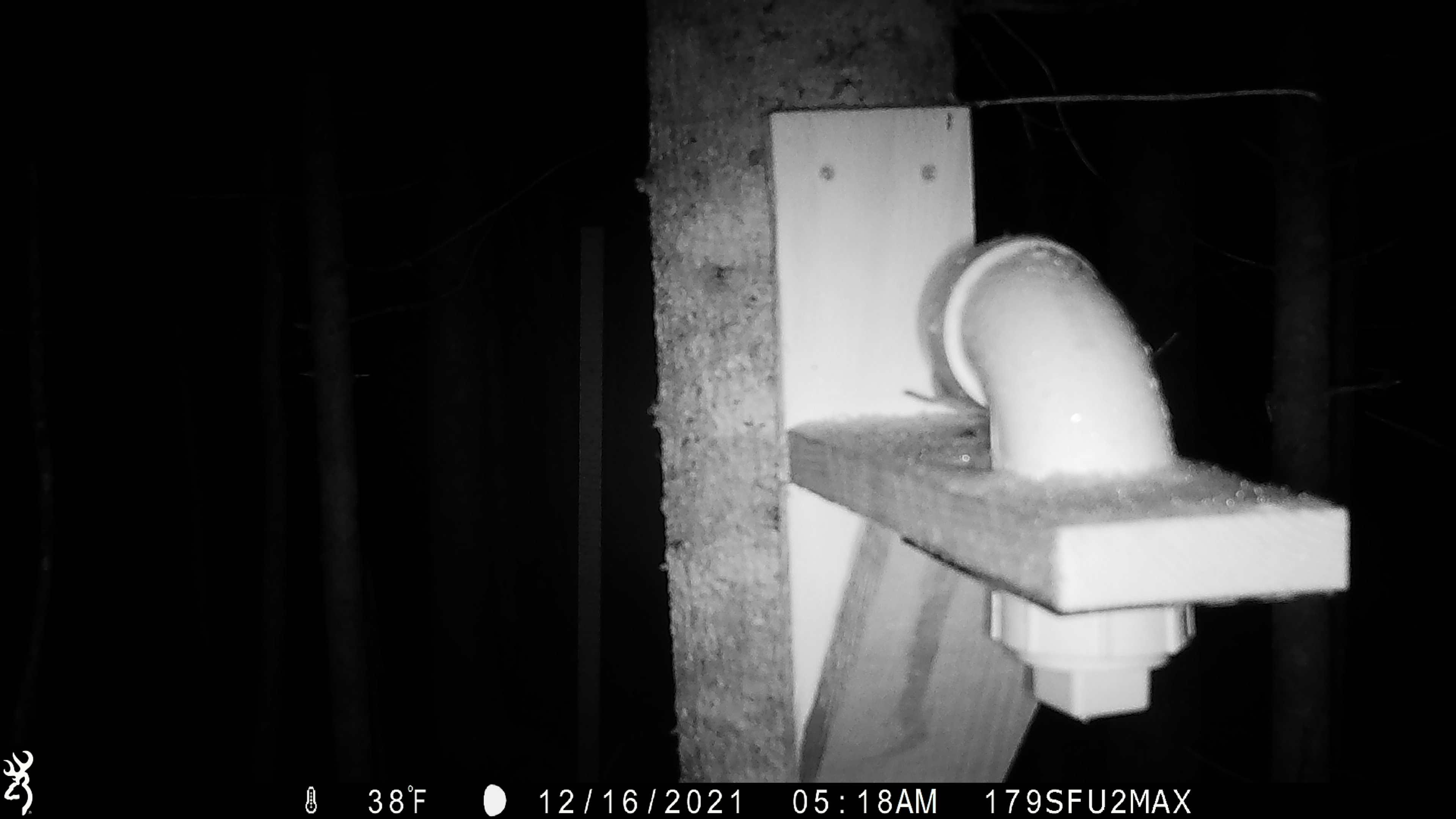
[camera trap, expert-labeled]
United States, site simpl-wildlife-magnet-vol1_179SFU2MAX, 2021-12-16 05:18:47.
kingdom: Animalia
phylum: Chordata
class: Mammalia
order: Rodentia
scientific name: Rodentia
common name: mouse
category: mouse sp.